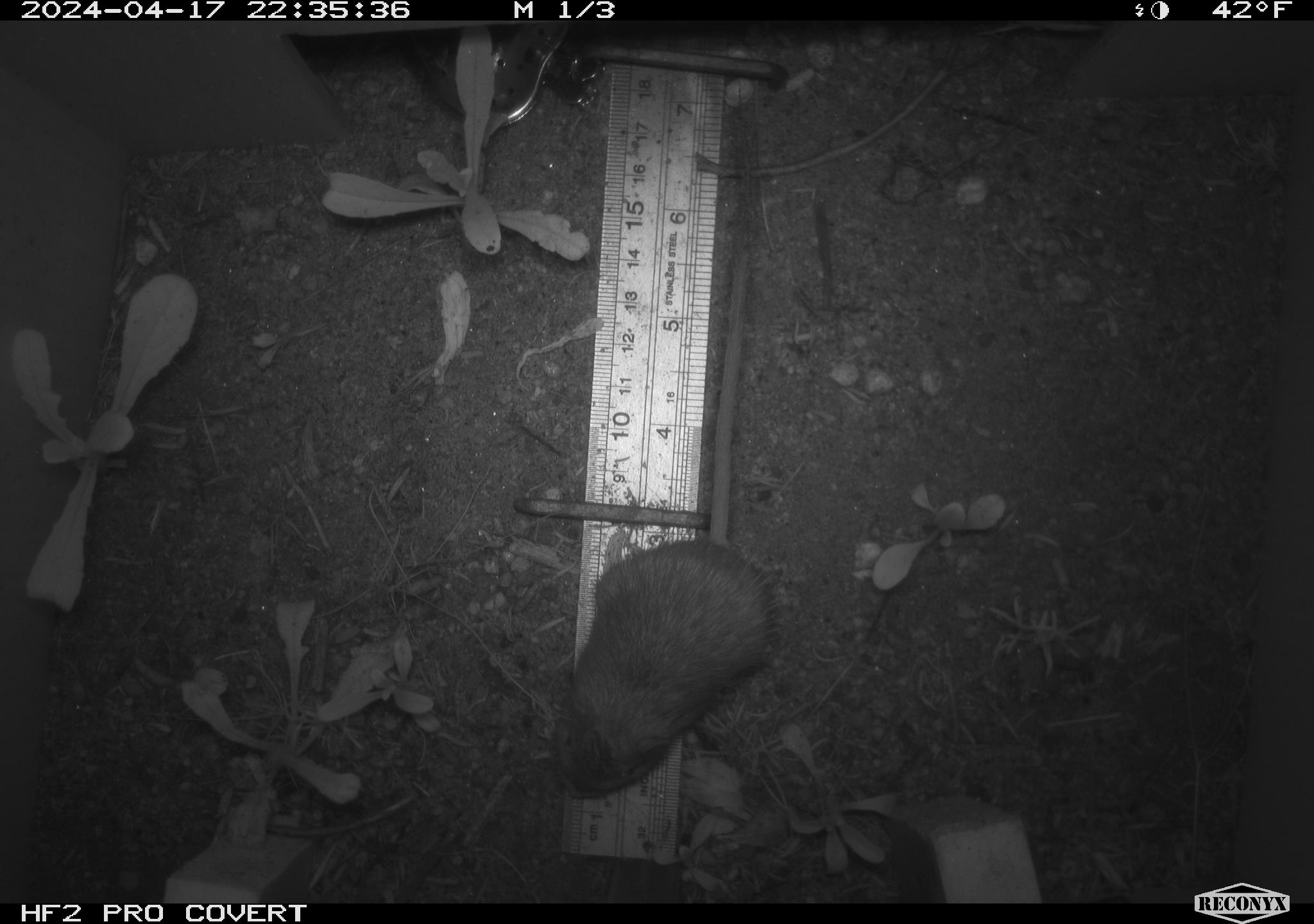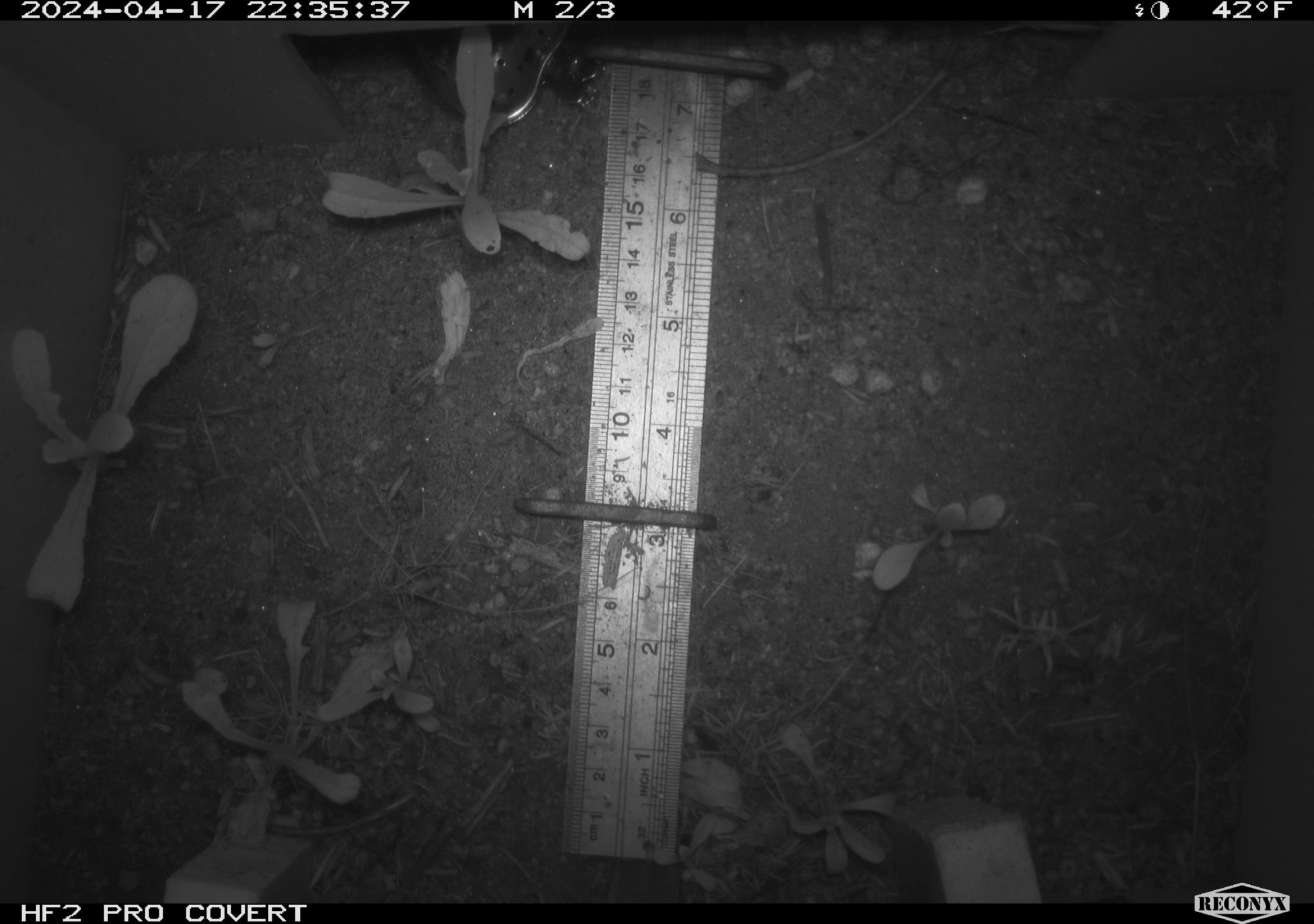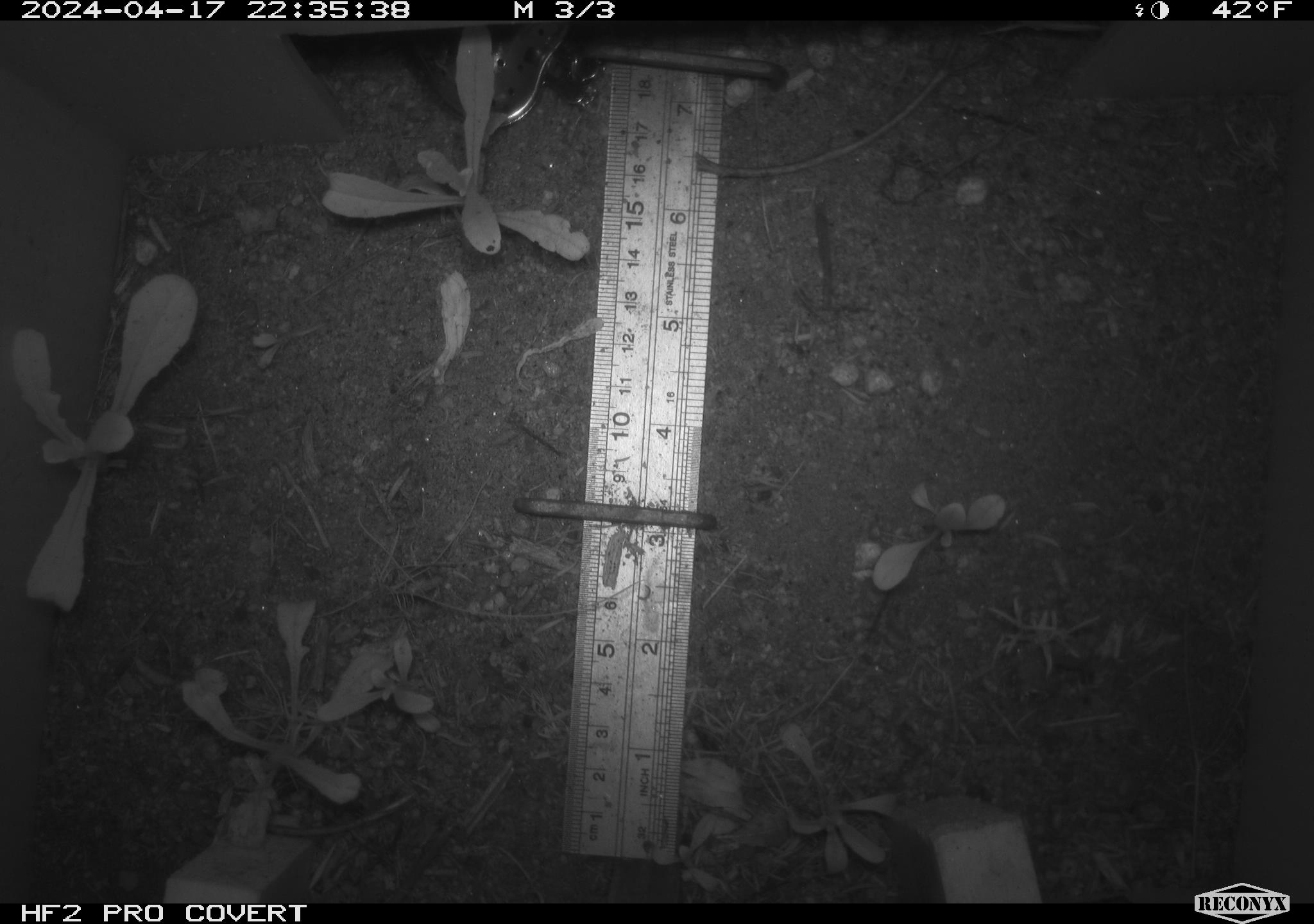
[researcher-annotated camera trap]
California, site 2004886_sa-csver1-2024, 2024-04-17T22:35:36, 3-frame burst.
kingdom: Animalia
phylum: Chordata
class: Mammalia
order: Rodentia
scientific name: Rodentia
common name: rodent